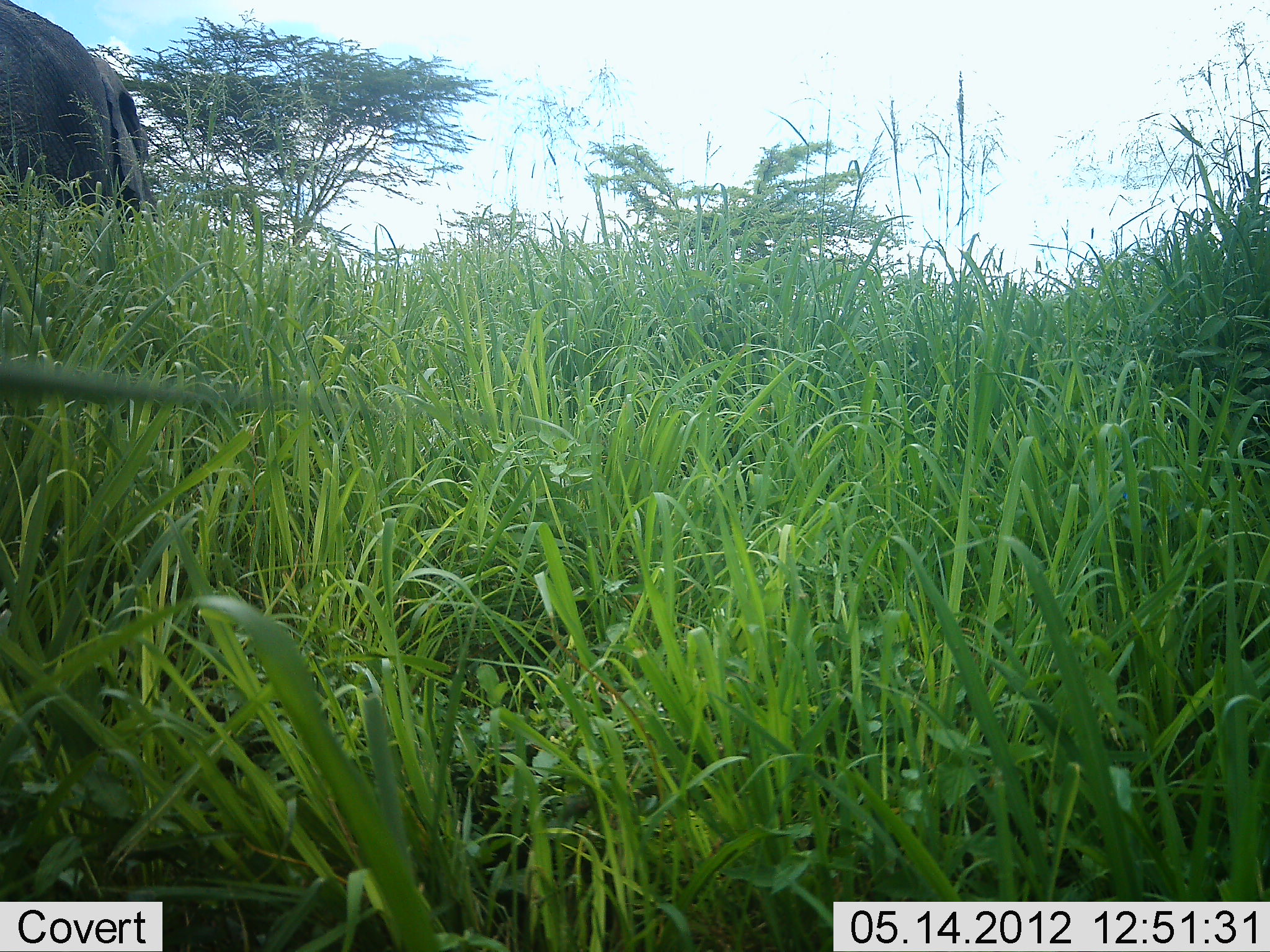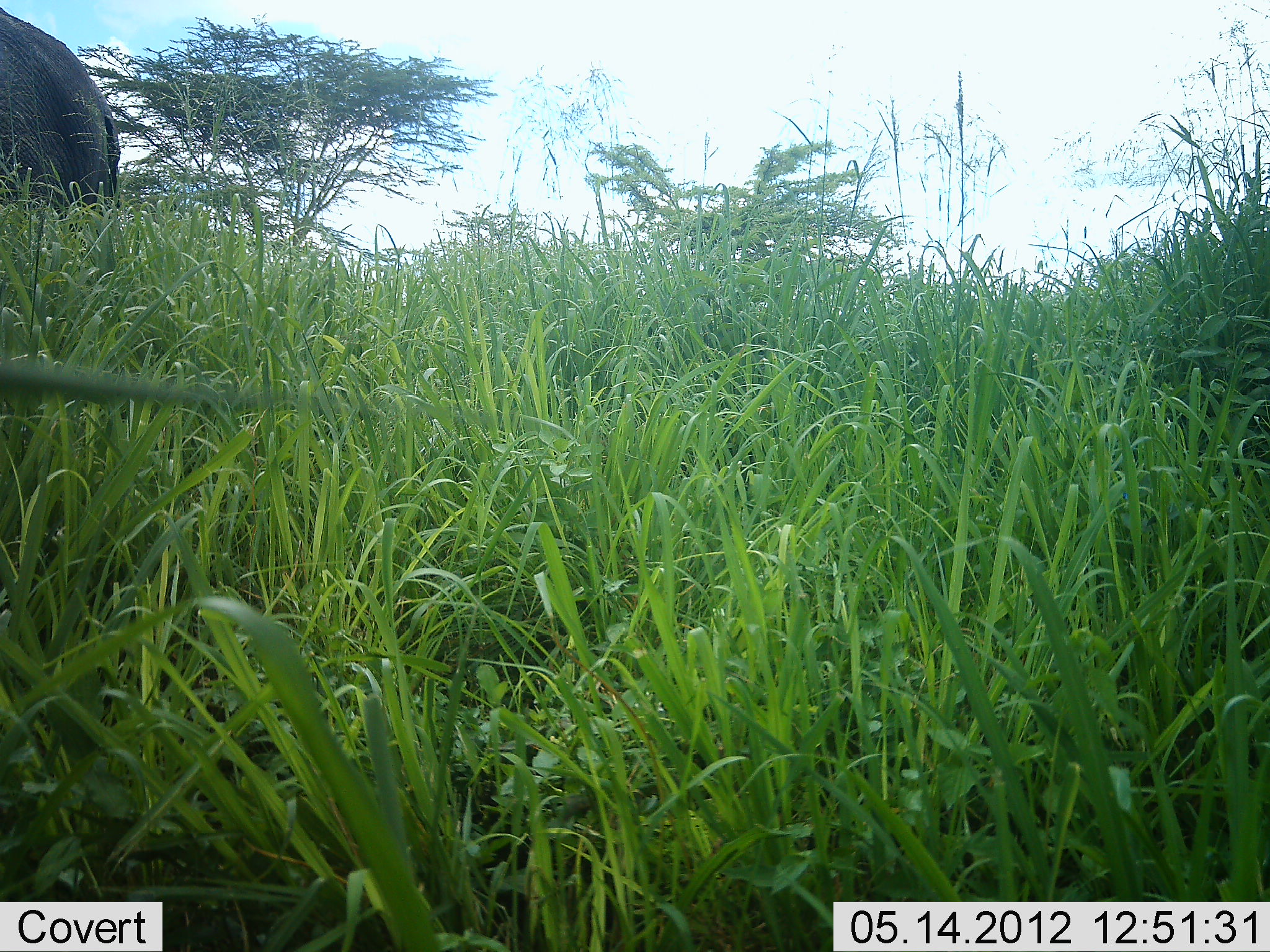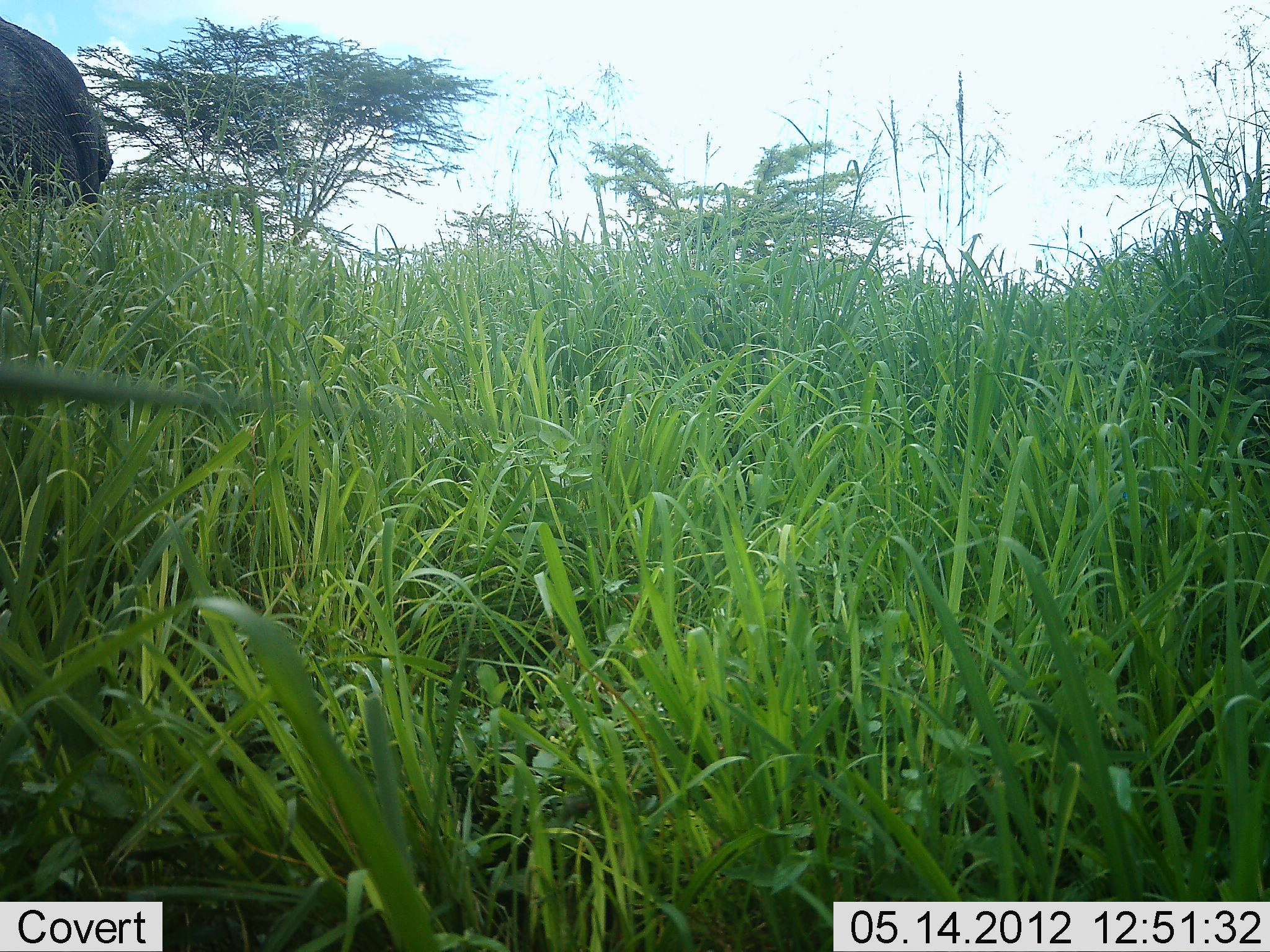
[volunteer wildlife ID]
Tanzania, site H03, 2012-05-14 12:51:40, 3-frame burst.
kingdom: Animalia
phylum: Chordata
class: Mammalia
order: Proboscidea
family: Elephantidae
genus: Loxodonta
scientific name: Loxodonta africana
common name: african bush elephant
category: elephant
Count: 1.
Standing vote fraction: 58%.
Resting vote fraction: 0%.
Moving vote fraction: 33%.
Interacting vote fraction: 0%.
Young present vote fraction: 0%.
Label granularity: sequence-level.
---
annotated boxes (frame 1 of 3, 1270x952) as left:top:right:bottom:
animal: 0:0:160:231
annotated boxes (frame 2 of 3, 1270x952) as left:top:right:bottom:
animal: 0:8:135:231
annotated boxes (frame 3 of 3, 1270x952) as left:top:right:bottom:
animal: 0:19:116:212